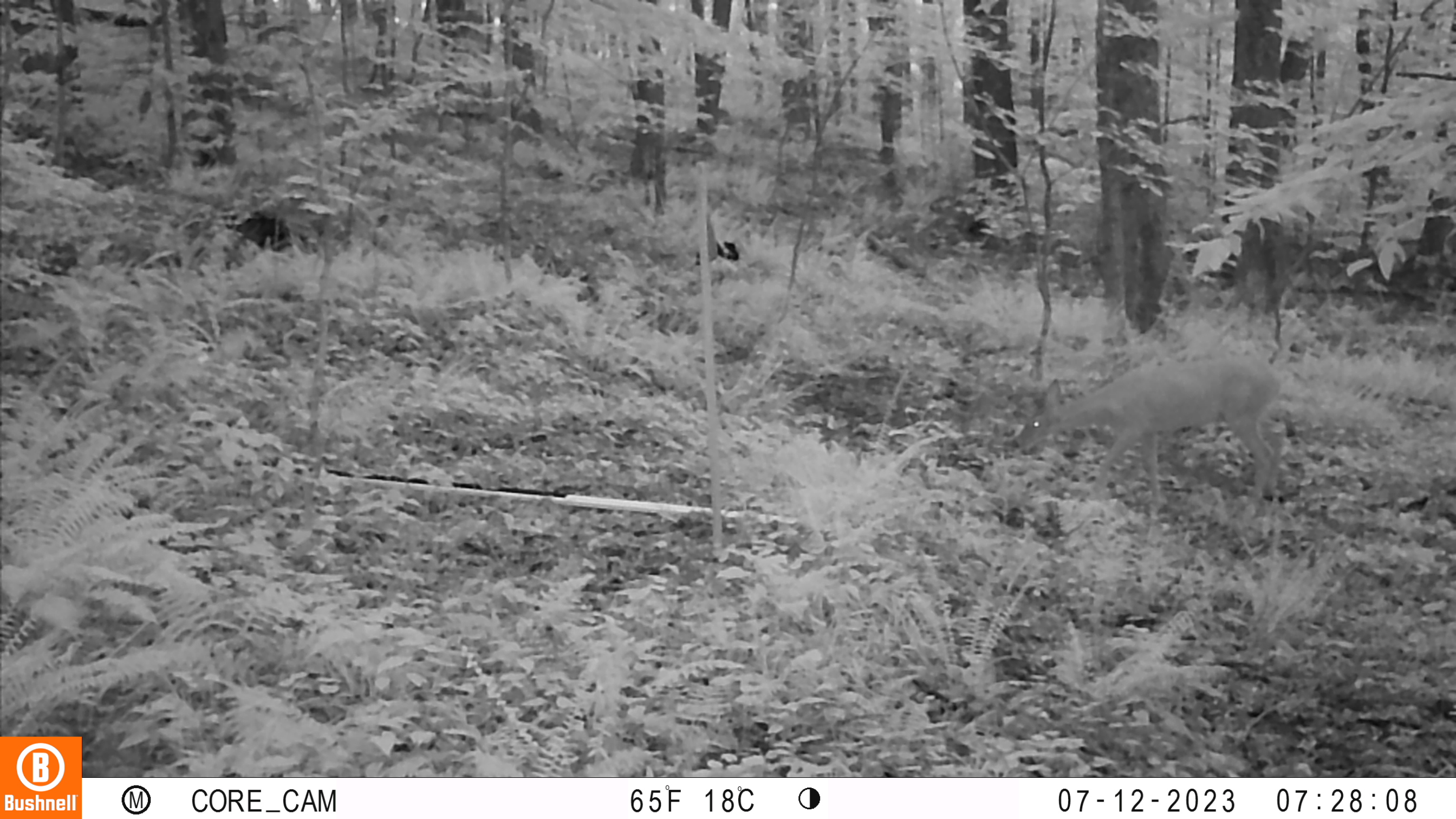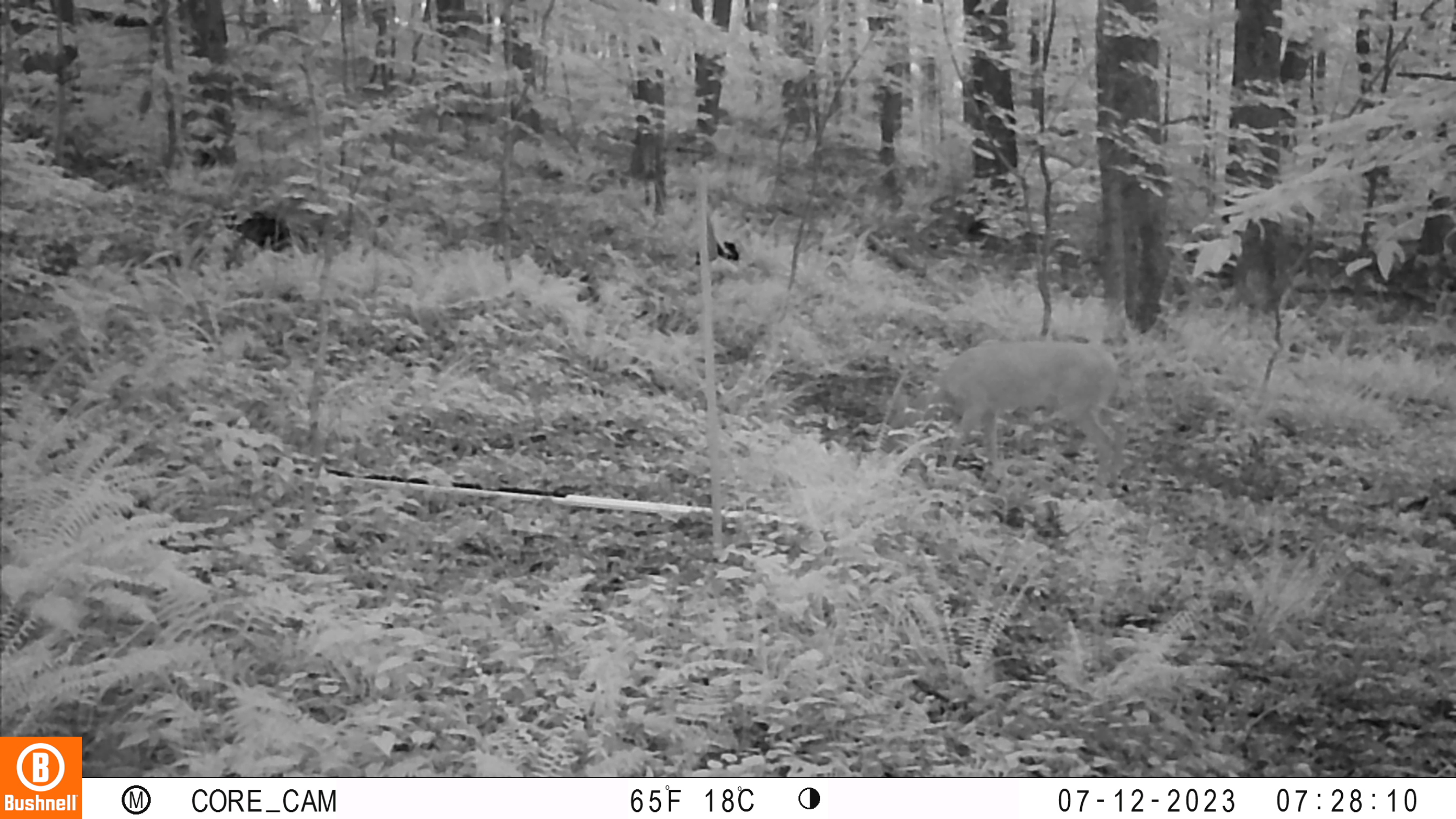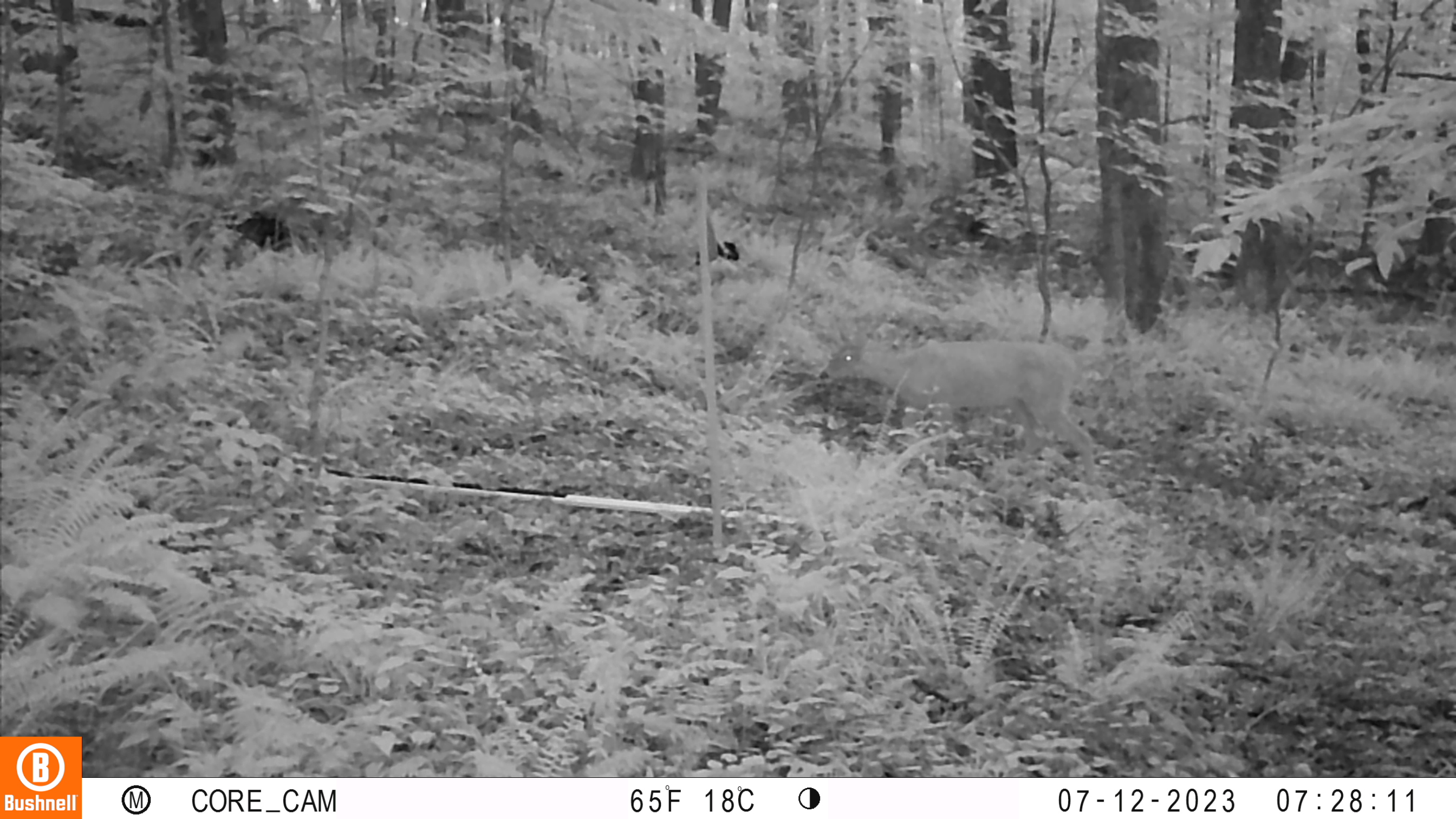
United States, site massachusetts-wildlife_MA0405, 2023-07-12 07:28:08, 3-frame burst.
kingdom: Animalia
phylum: Chordata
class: Mammalia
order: Artiodactyla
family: Cervidae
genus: Odocoileus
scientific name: Odocoileus virginianus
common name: white-tailed deer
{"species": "white-tailed deer (Odocoileus virginianus)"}